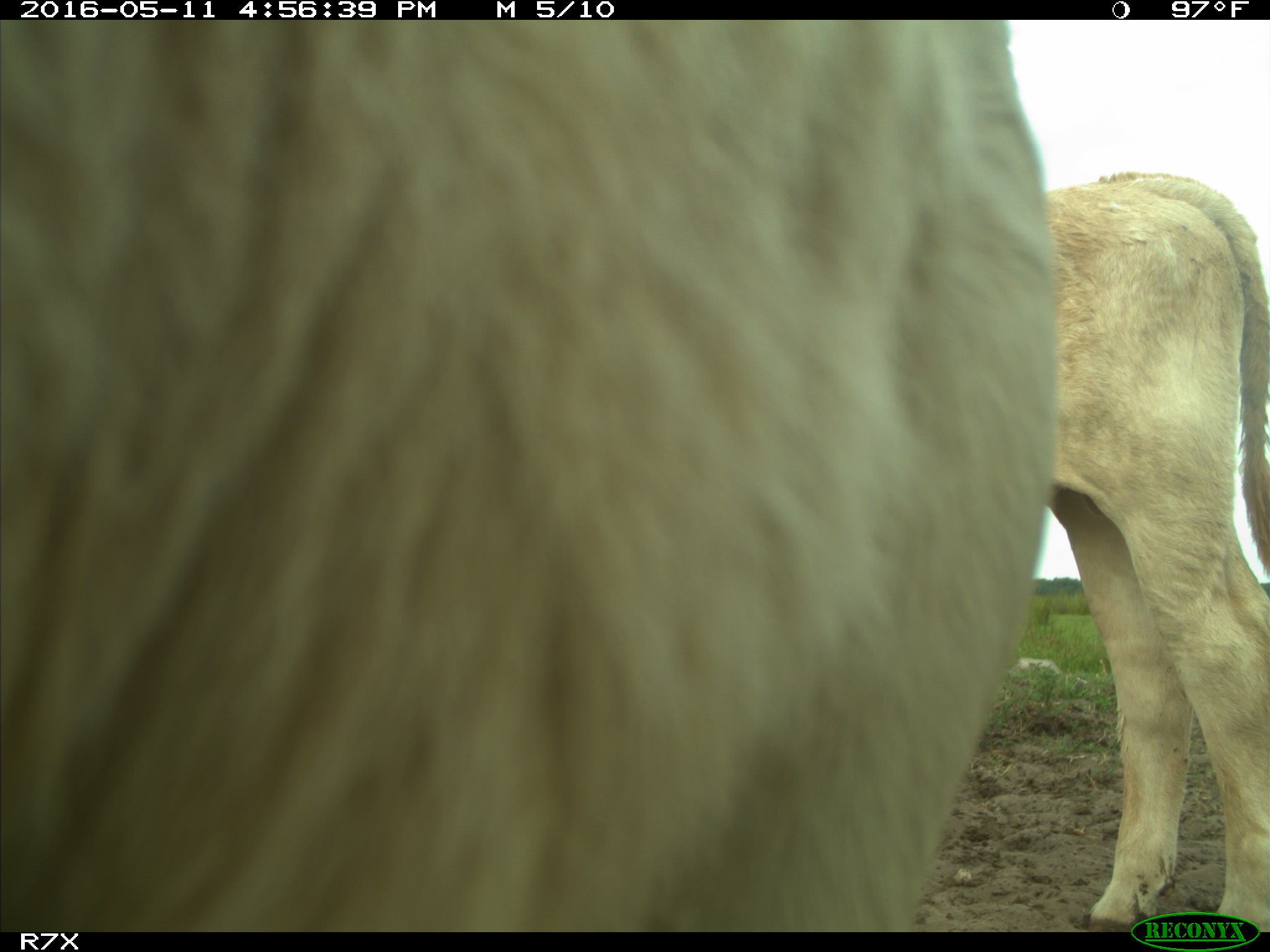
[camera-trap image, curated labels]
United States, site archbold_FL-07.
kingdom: Animalia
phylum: Chordata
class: Mammalia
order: Artiodactyla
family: Bovidae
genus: Bos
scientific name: Bos taurus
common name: domestic cow